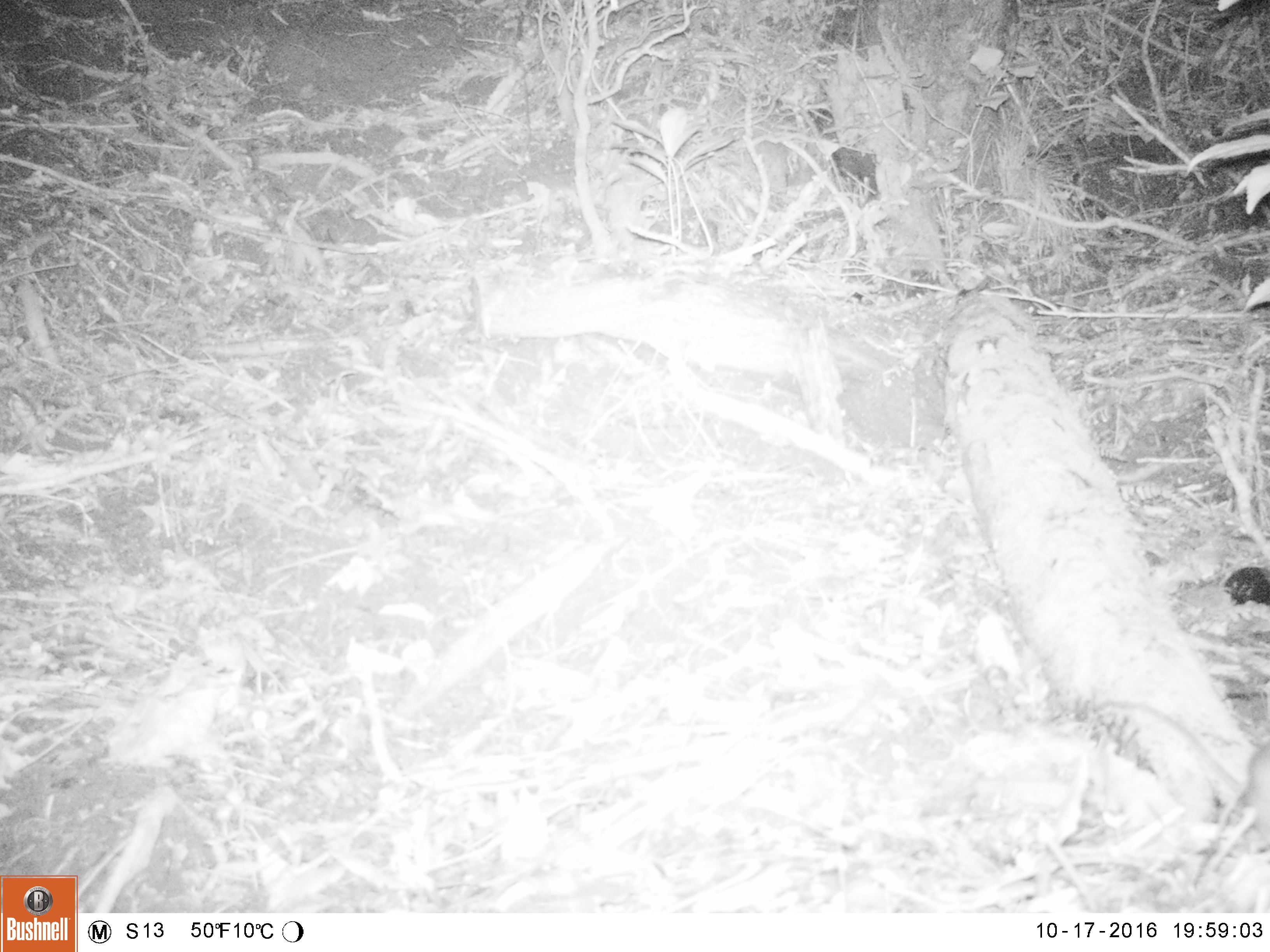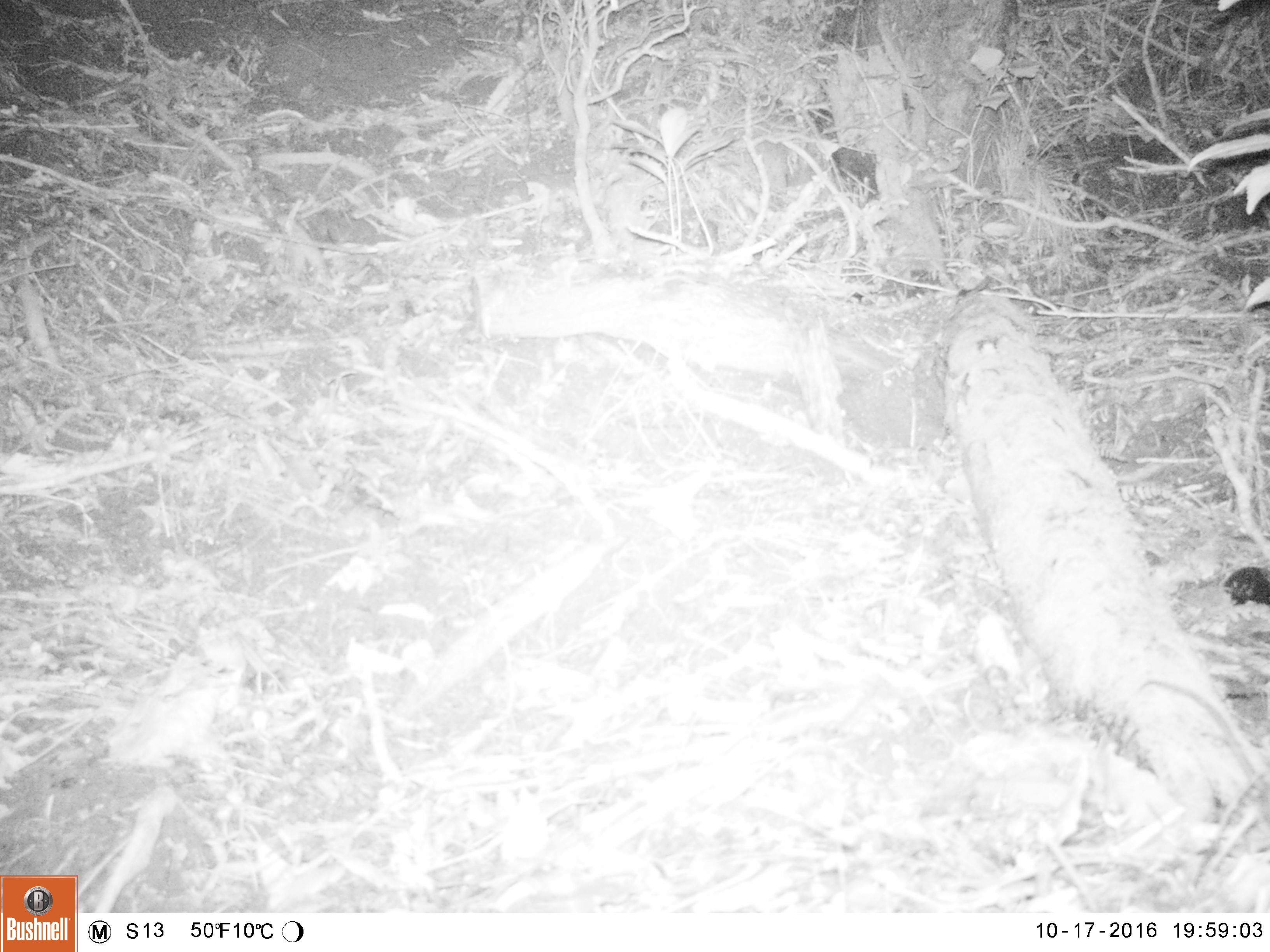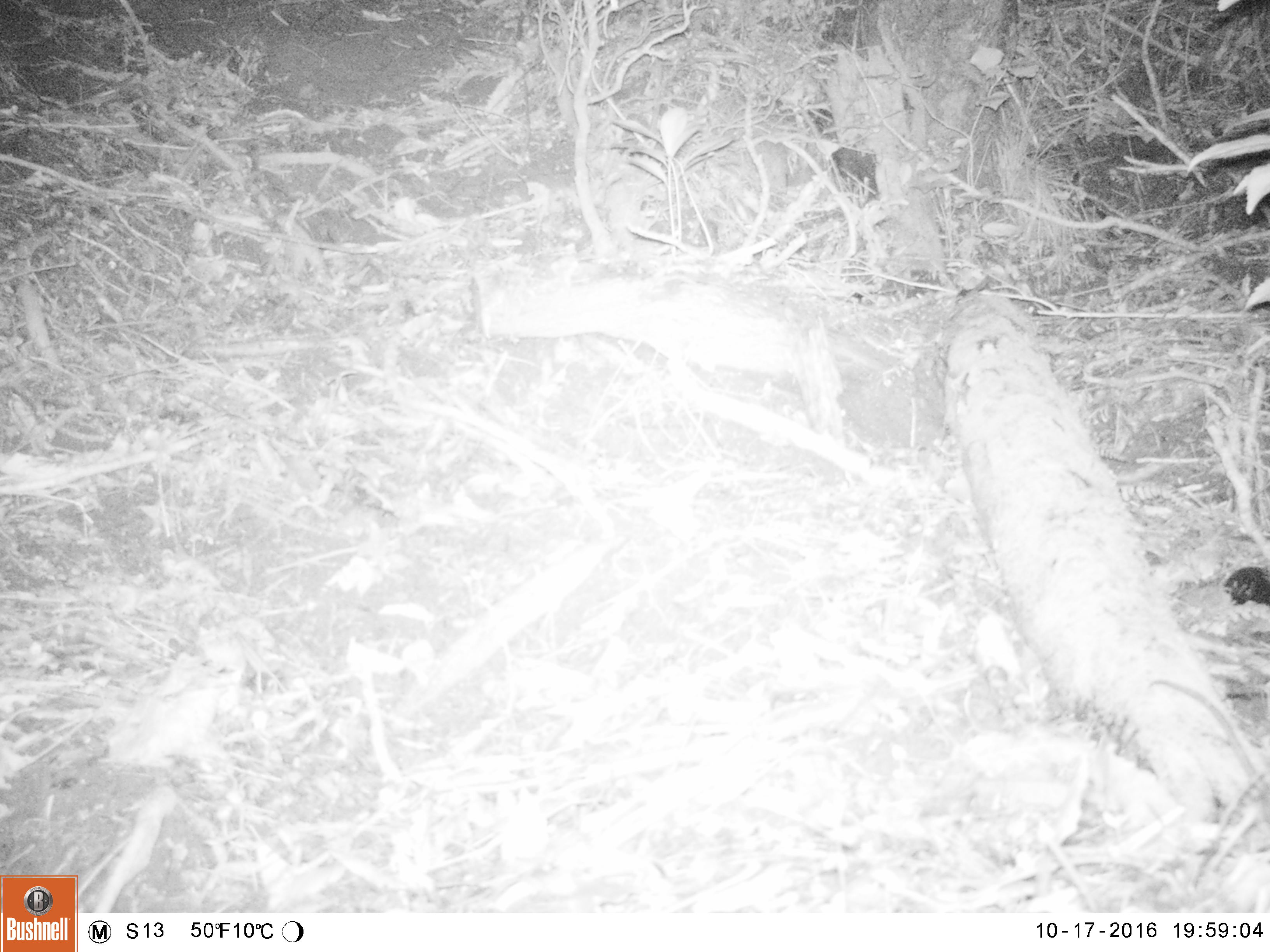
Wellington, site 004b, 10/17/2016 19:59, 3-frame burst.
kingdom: Animalia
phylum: Chordata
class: Mammalia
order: Rodentia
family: Muridae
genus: Rattus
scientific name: Rattus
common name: rat